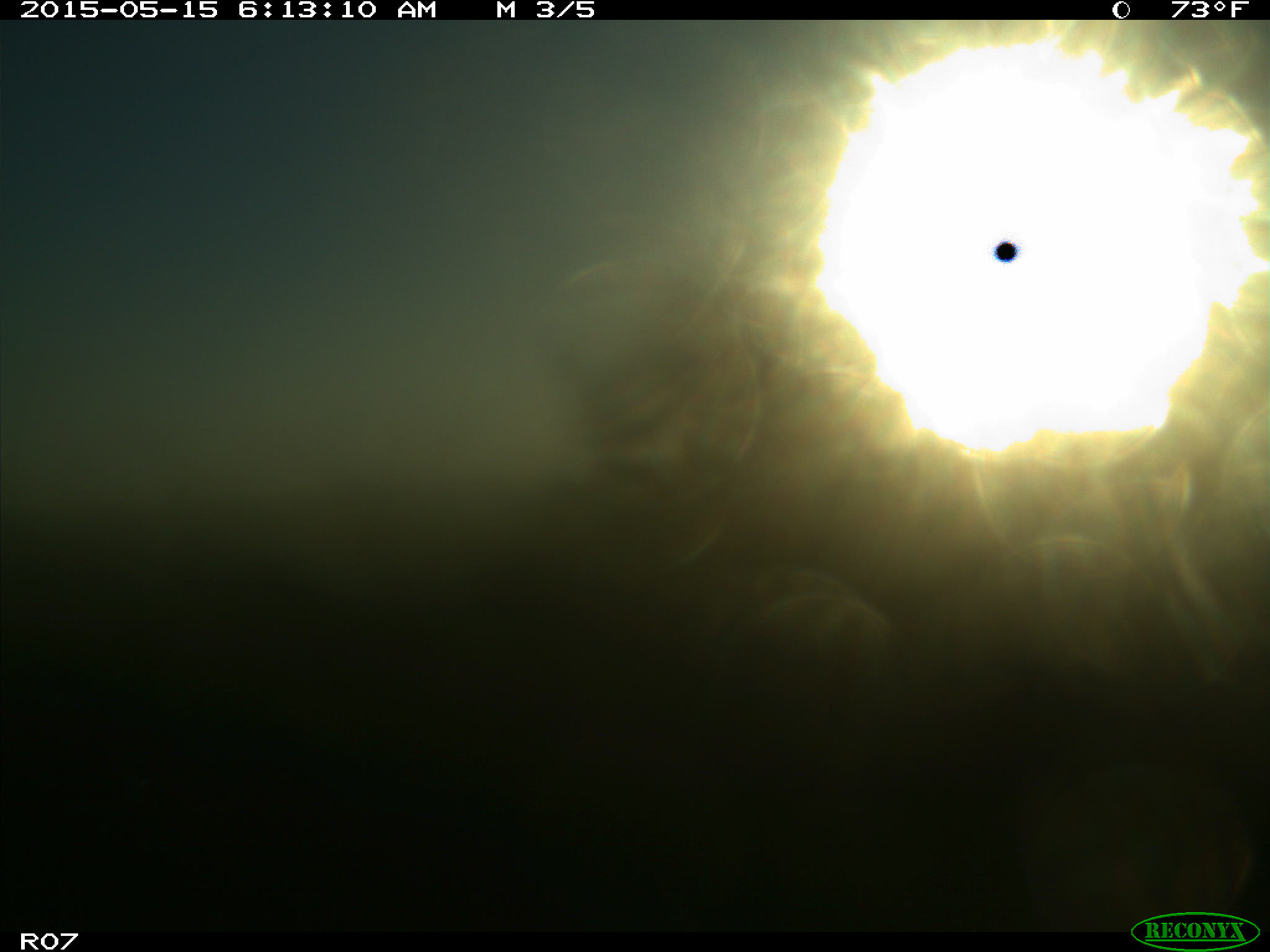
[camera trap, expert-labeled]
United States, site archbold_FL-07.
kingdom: Animalia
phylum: Chordata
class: Mammalia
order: Artiodactyla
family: Bovidae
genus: Bos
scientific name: Bos taurus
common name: domestic cow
Bos taurus (domestic cow).